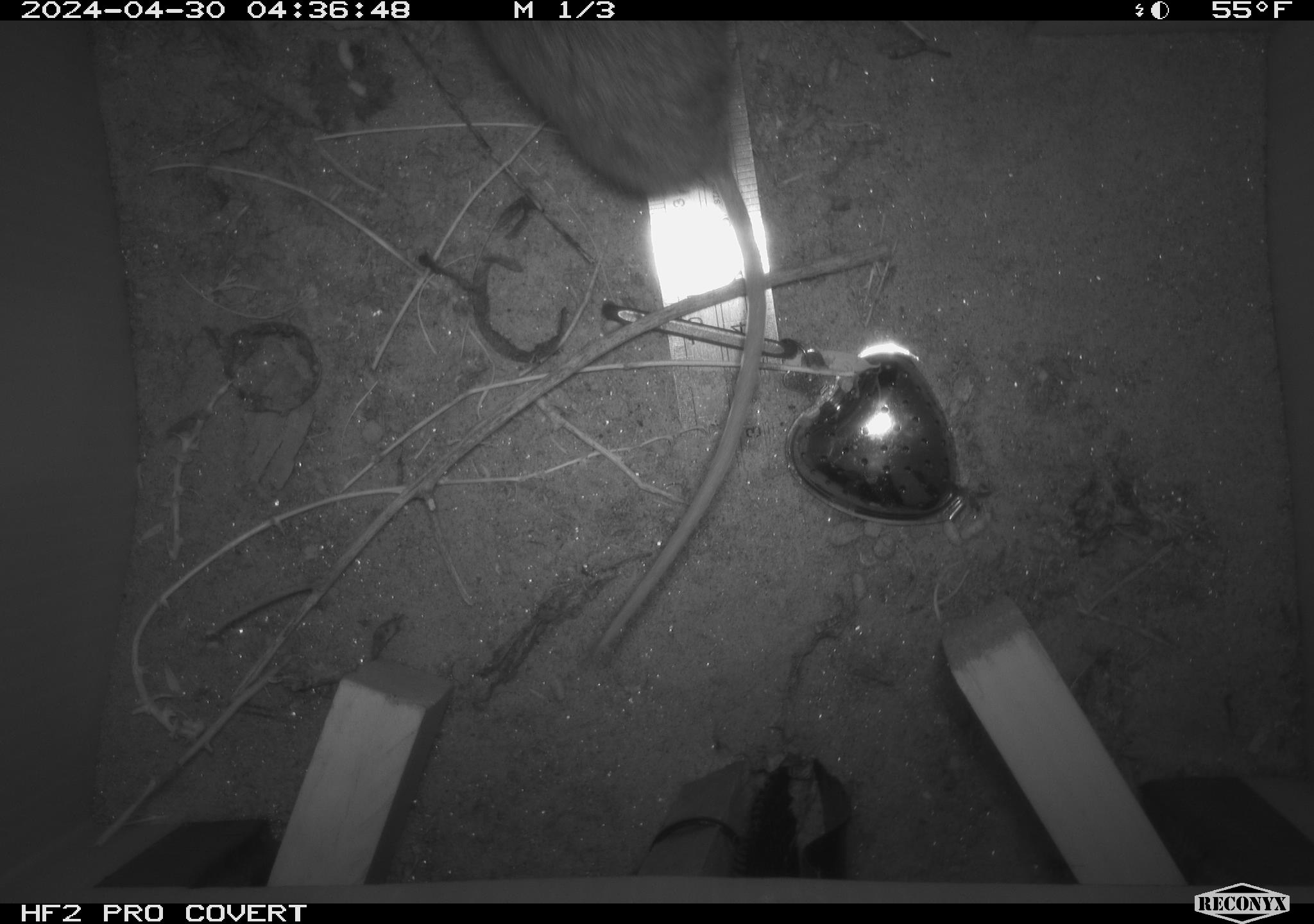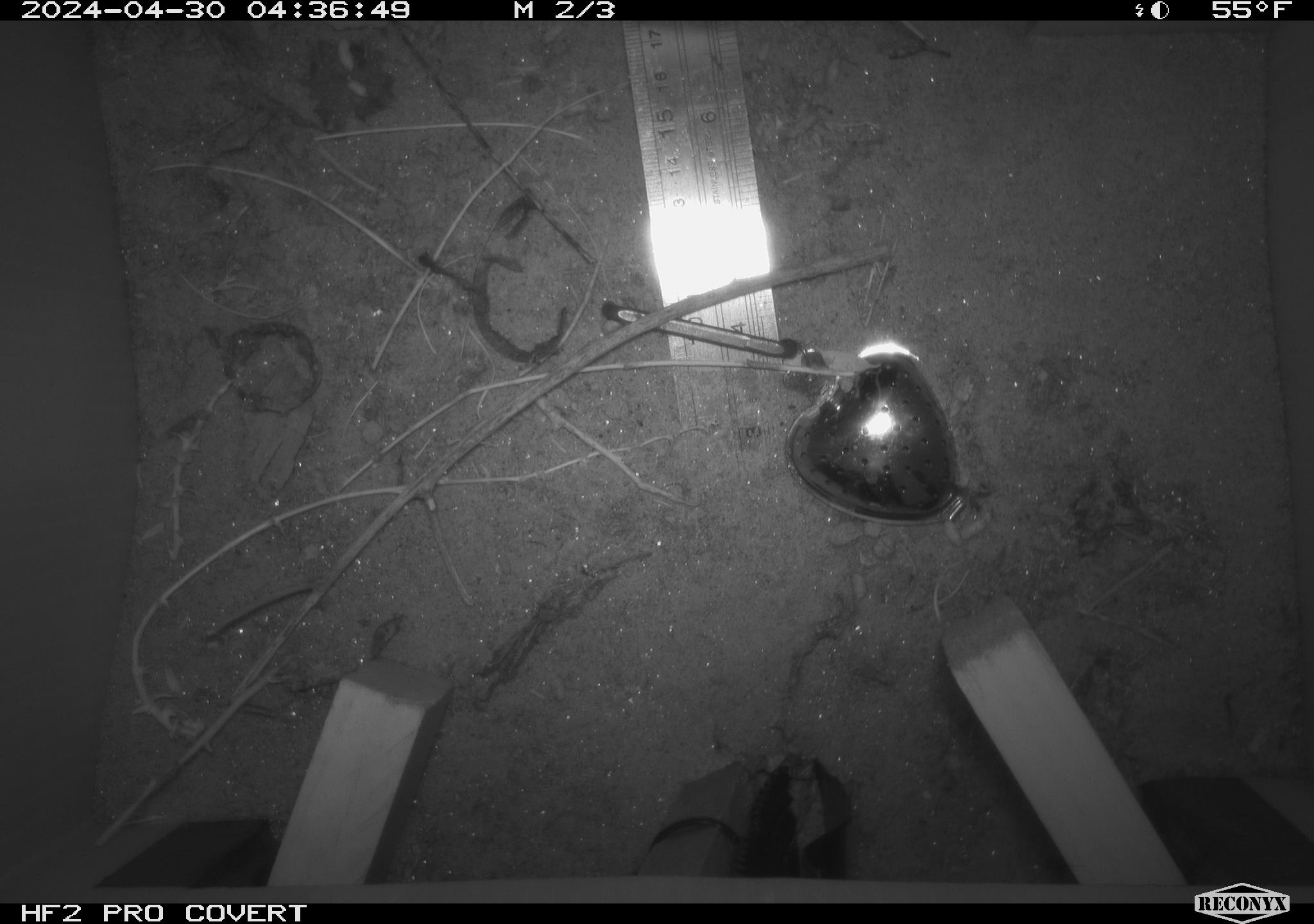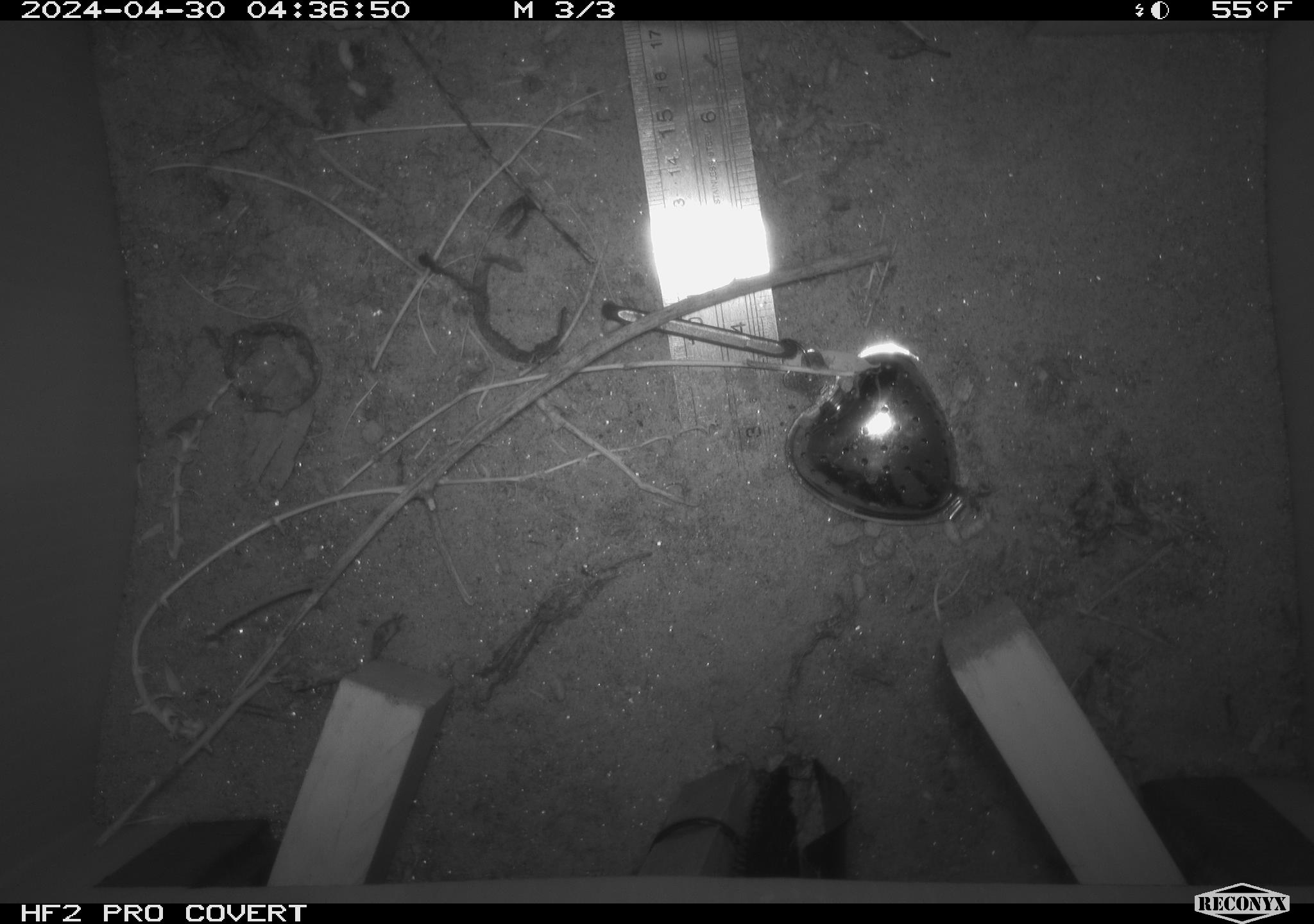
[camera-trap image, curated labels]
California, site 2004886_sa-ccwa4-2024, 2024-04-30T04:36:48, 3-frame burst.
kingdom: Animalia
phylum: Chordata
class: Mammalia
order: Rodentia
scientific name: Rodentia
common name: woodrat or rat or mouse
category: woodrat or rat or mouse species